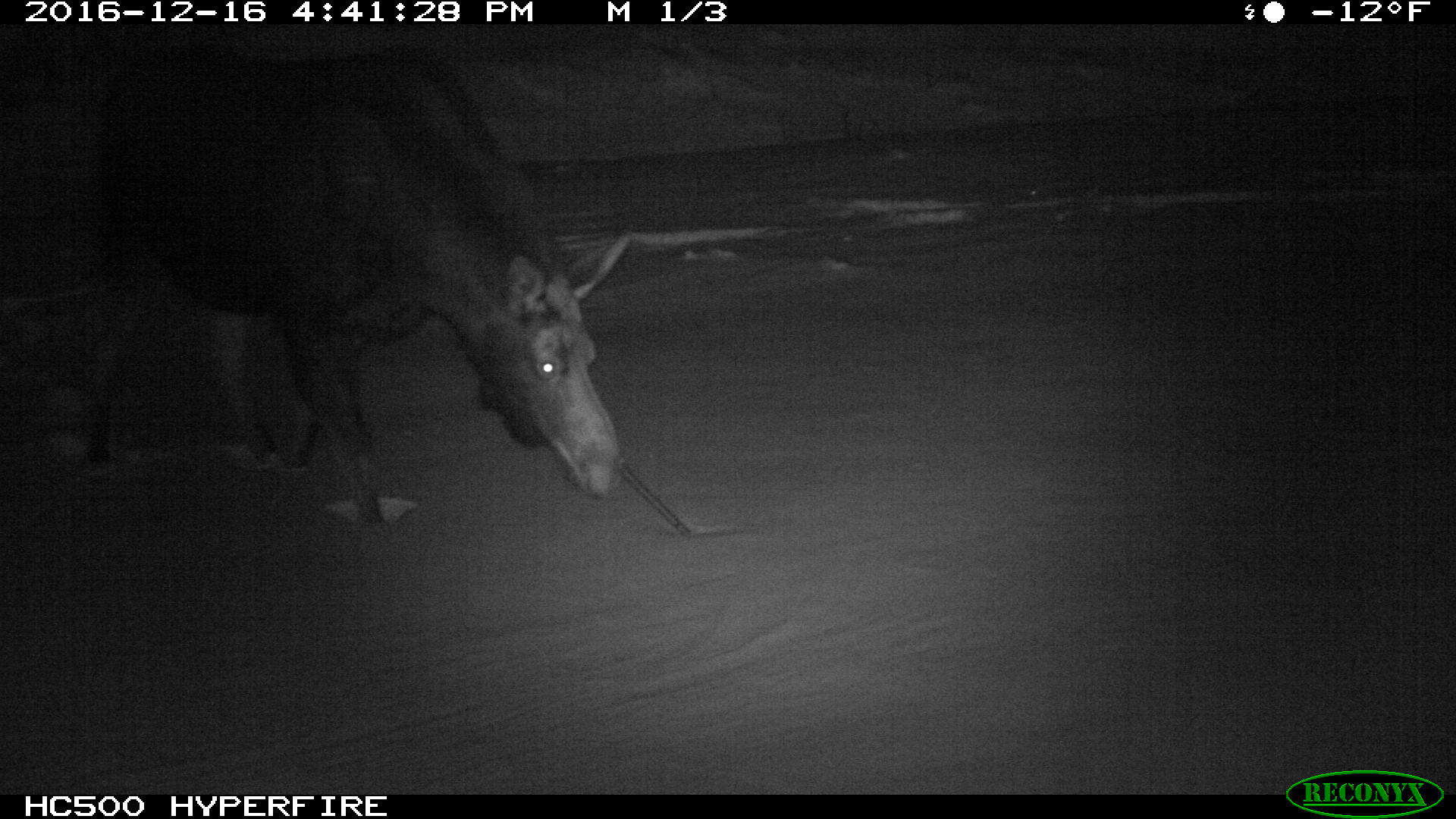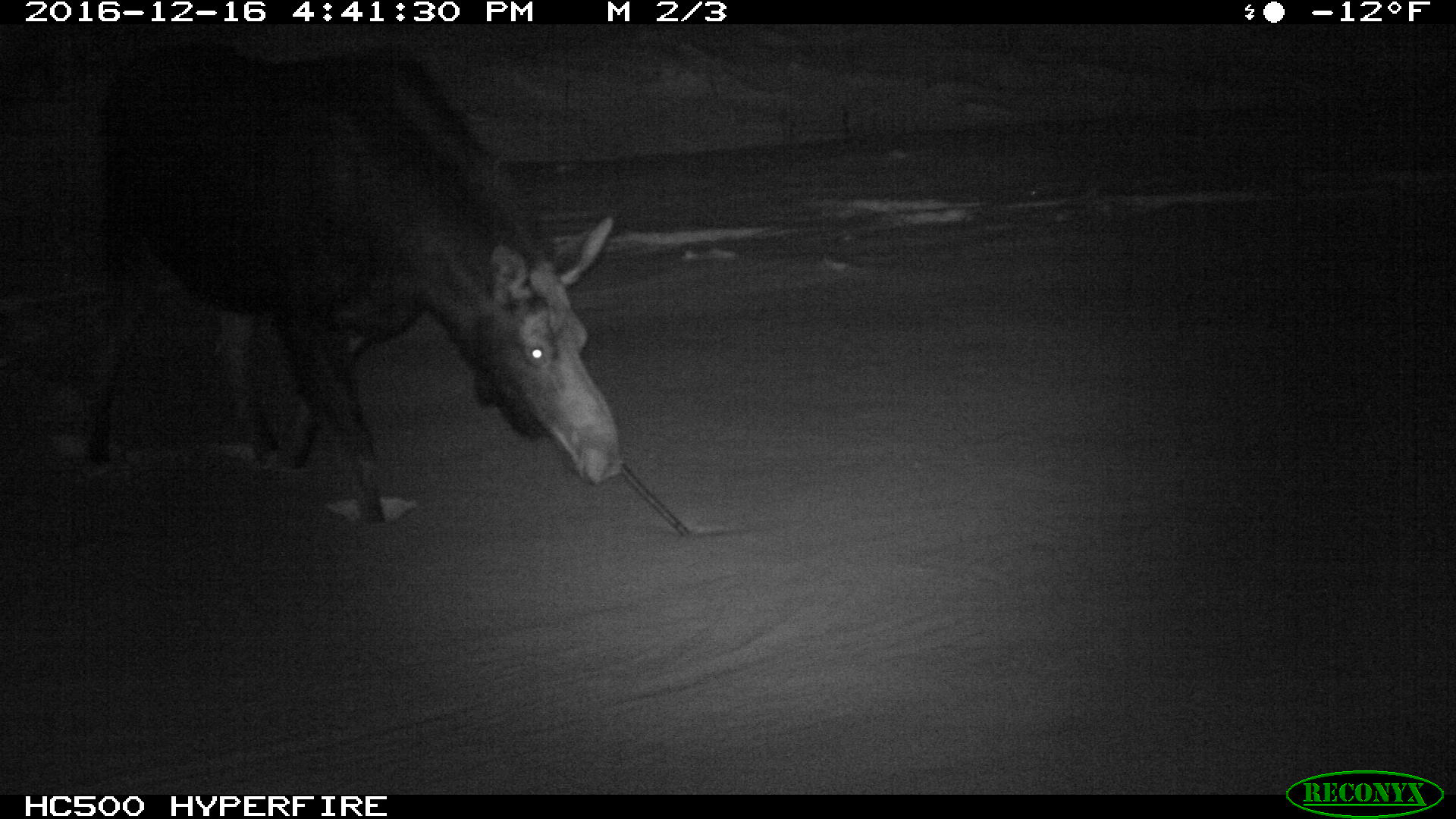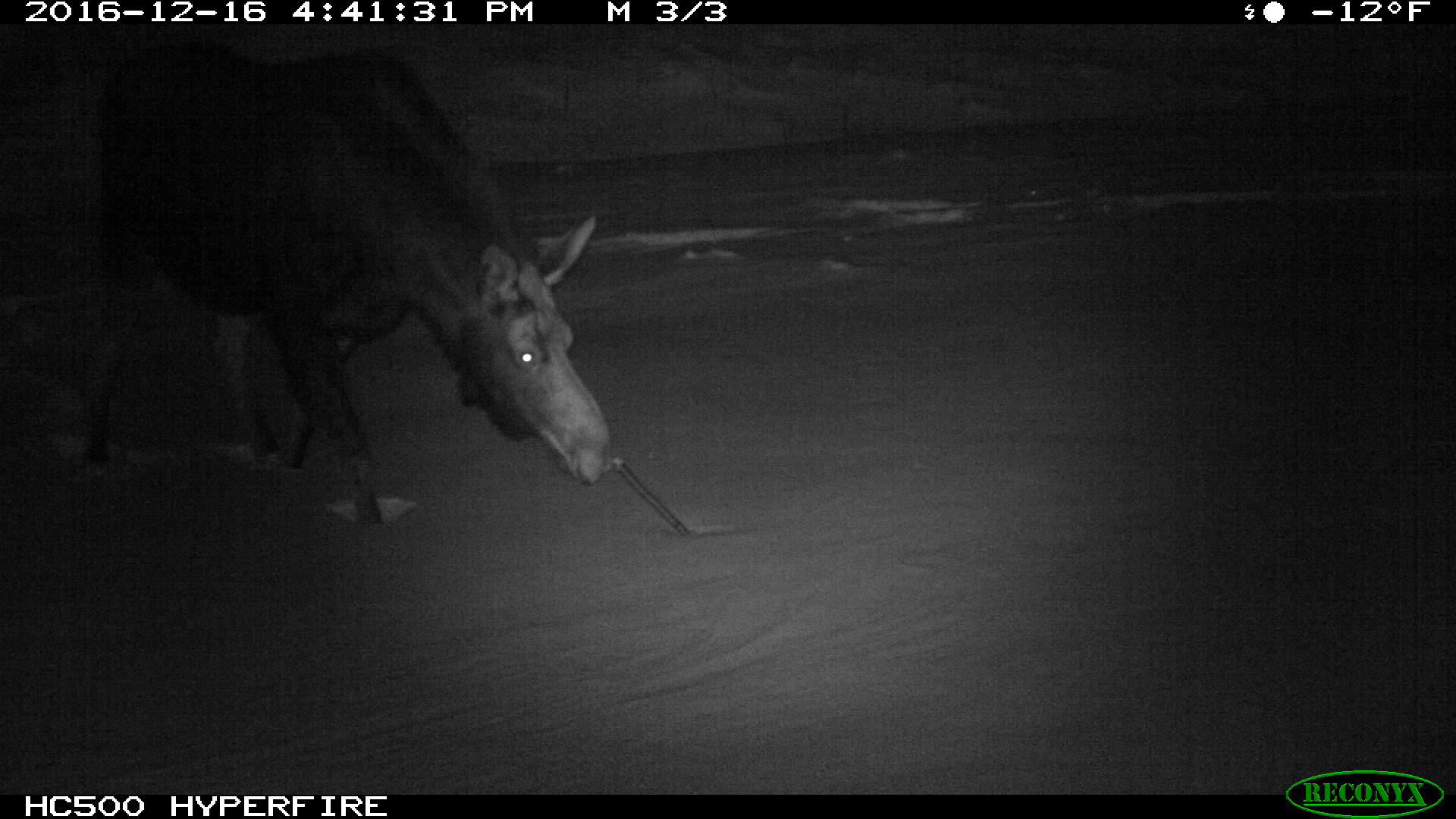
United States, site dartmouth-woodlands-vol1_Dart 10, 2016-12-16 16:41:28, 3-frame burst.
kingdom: Animalia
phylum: Chordata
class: Mammalia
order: Artiodactyla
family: Cervidae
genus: Alces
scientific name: Alces alces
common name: moose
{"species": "moose (Alces alces)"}